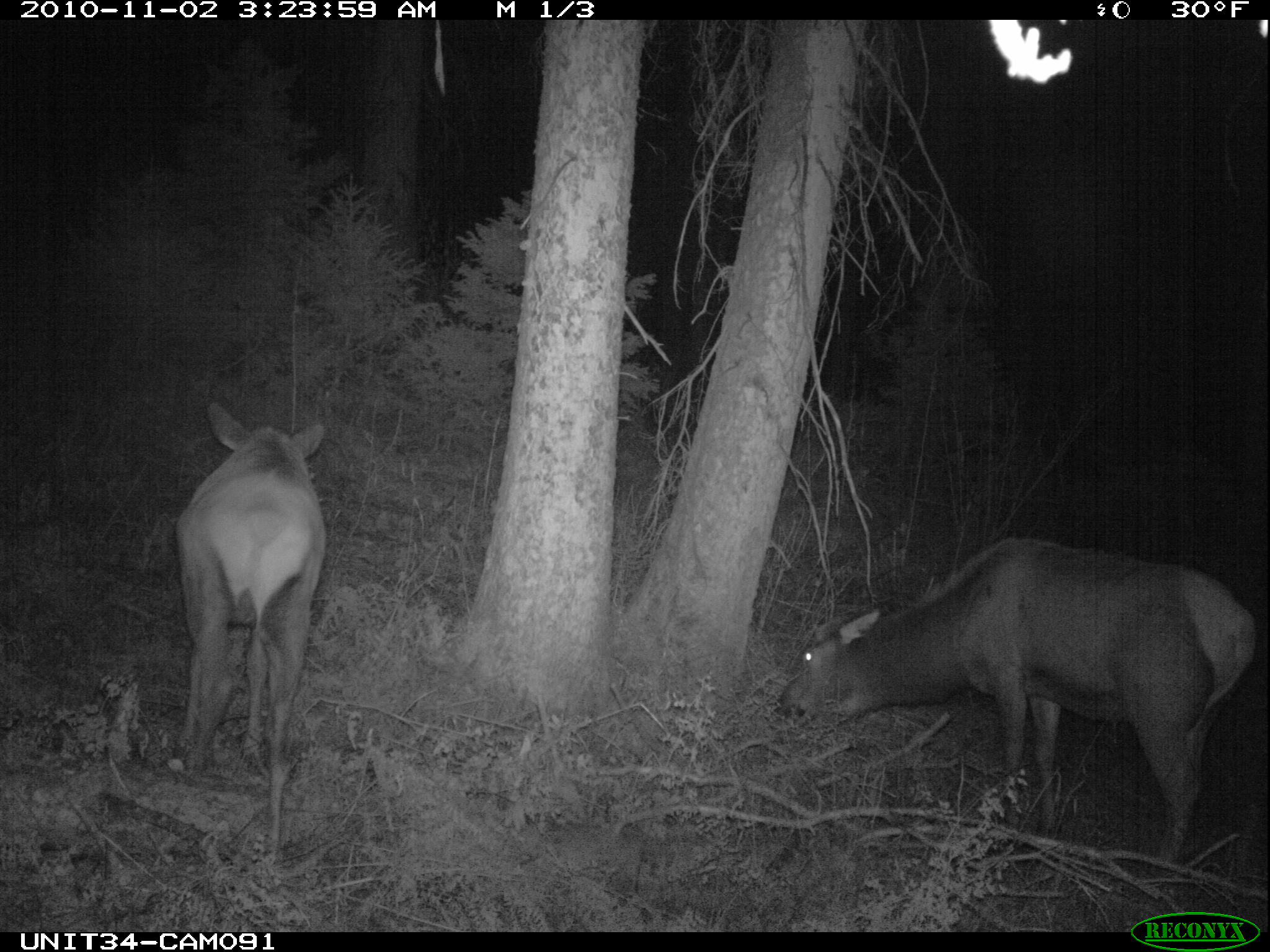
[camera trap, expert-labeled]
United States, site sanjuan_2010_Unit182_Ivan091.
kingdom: Animalia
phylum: Chordata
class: Mammalia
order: Artiodactyla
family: Cervidae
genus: Cervus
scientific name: Cervus elaphus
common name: red deer